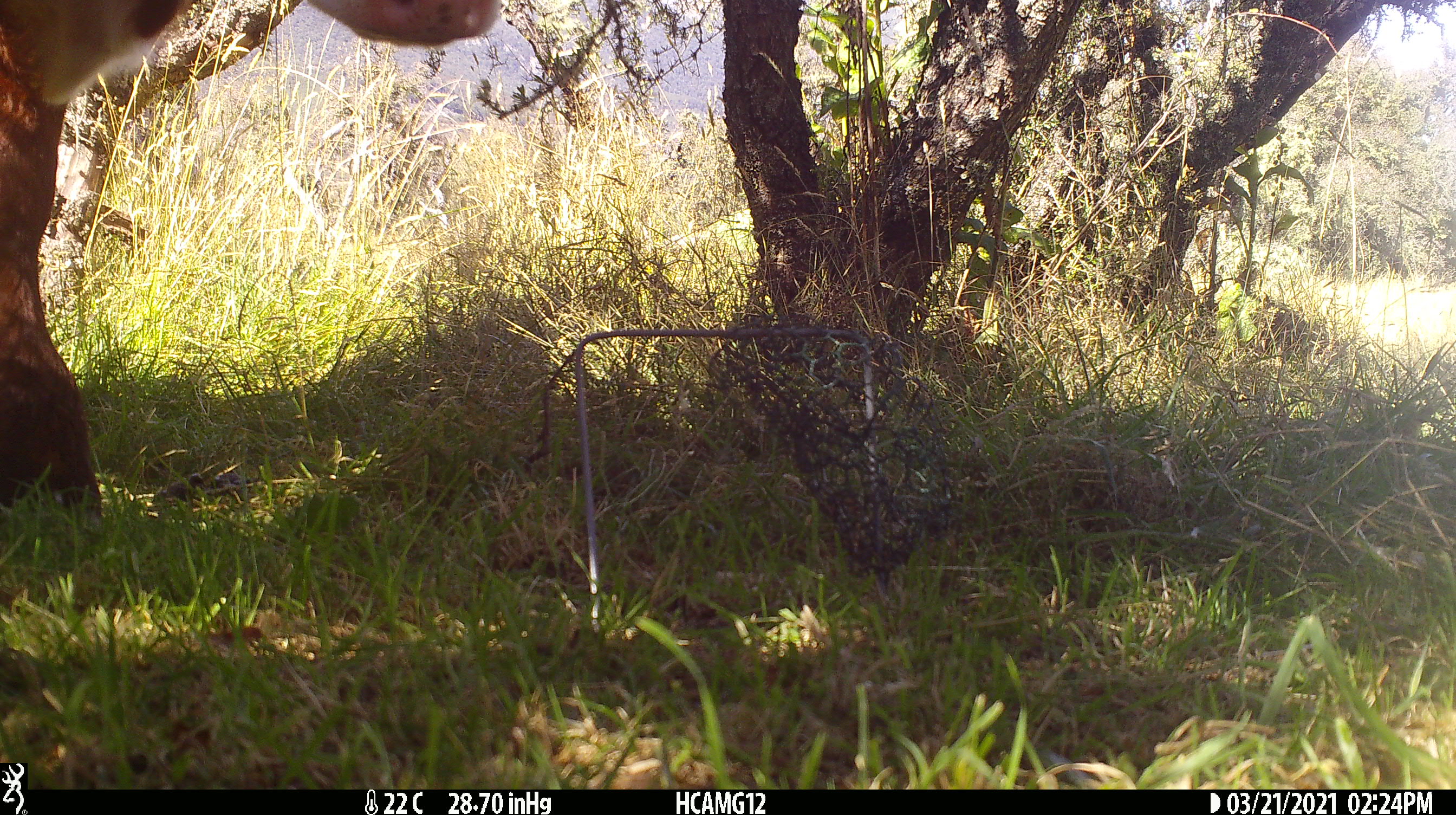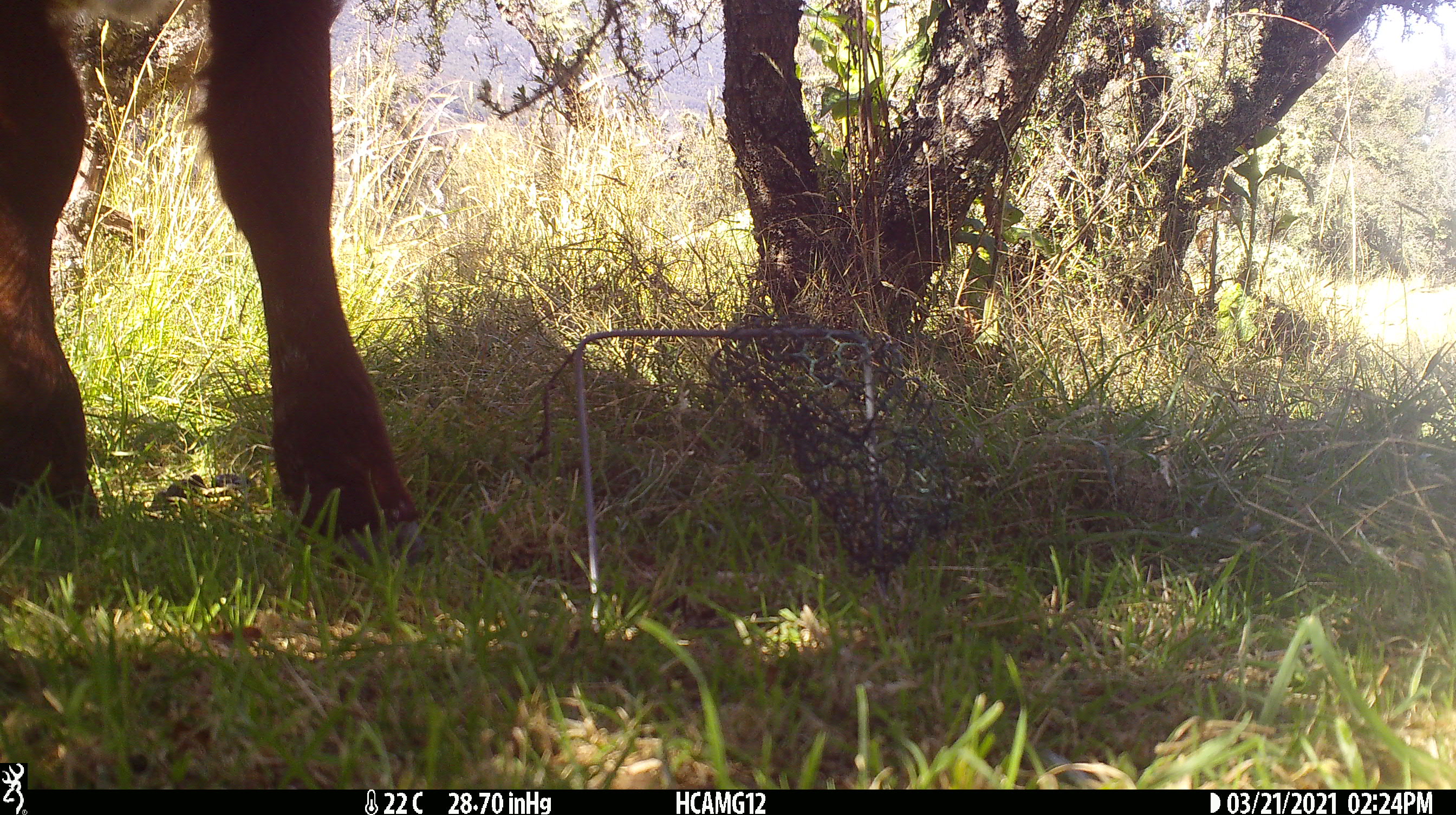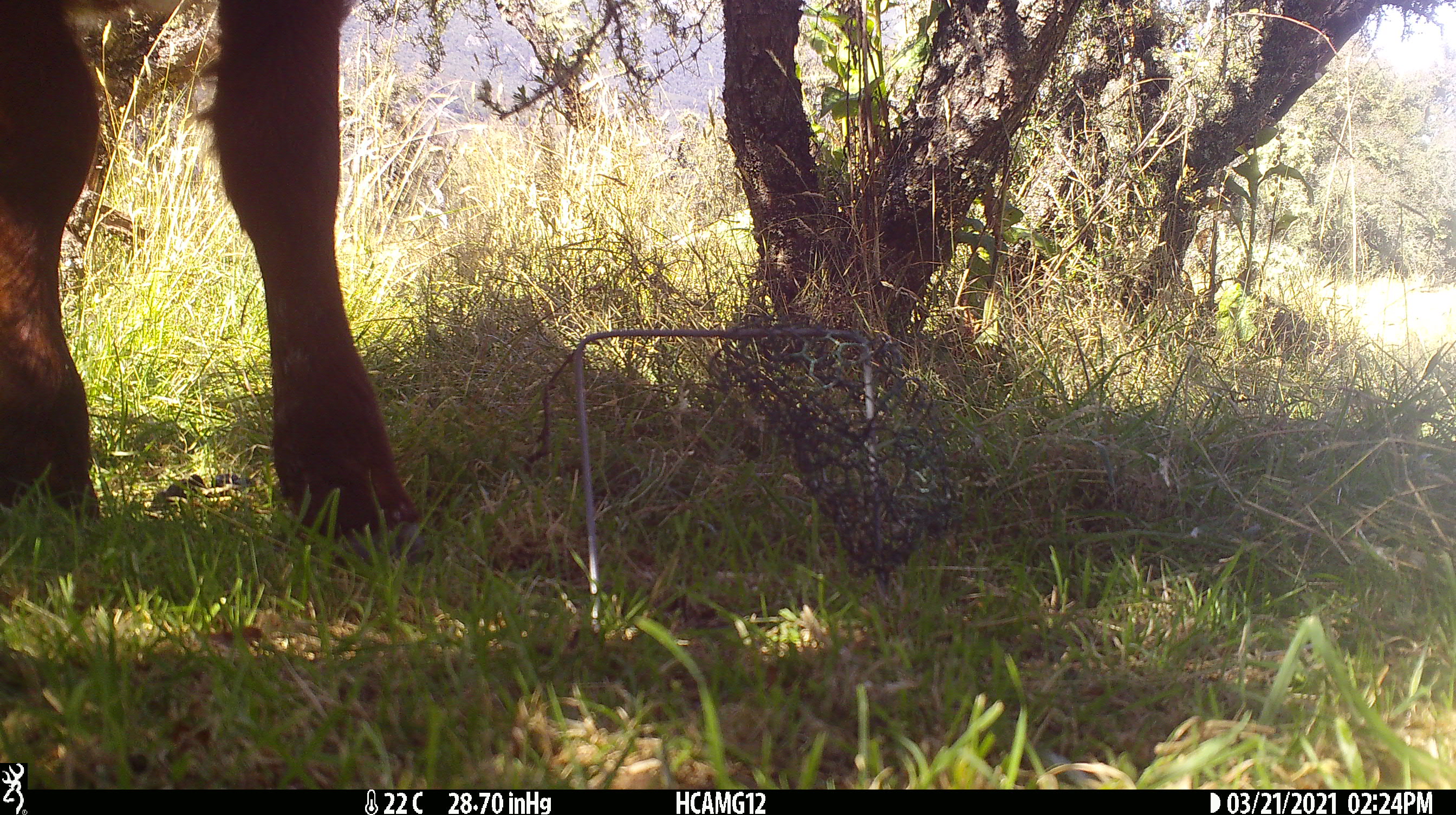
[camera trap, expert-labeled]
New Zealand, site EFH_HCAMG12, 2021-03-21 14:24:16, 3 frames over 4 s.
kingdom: Animalia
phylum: Chordata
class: Mammalia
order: Artiodactyla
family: Bovidae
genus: Bos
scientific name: Bos taurus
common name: domestic cow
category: cow